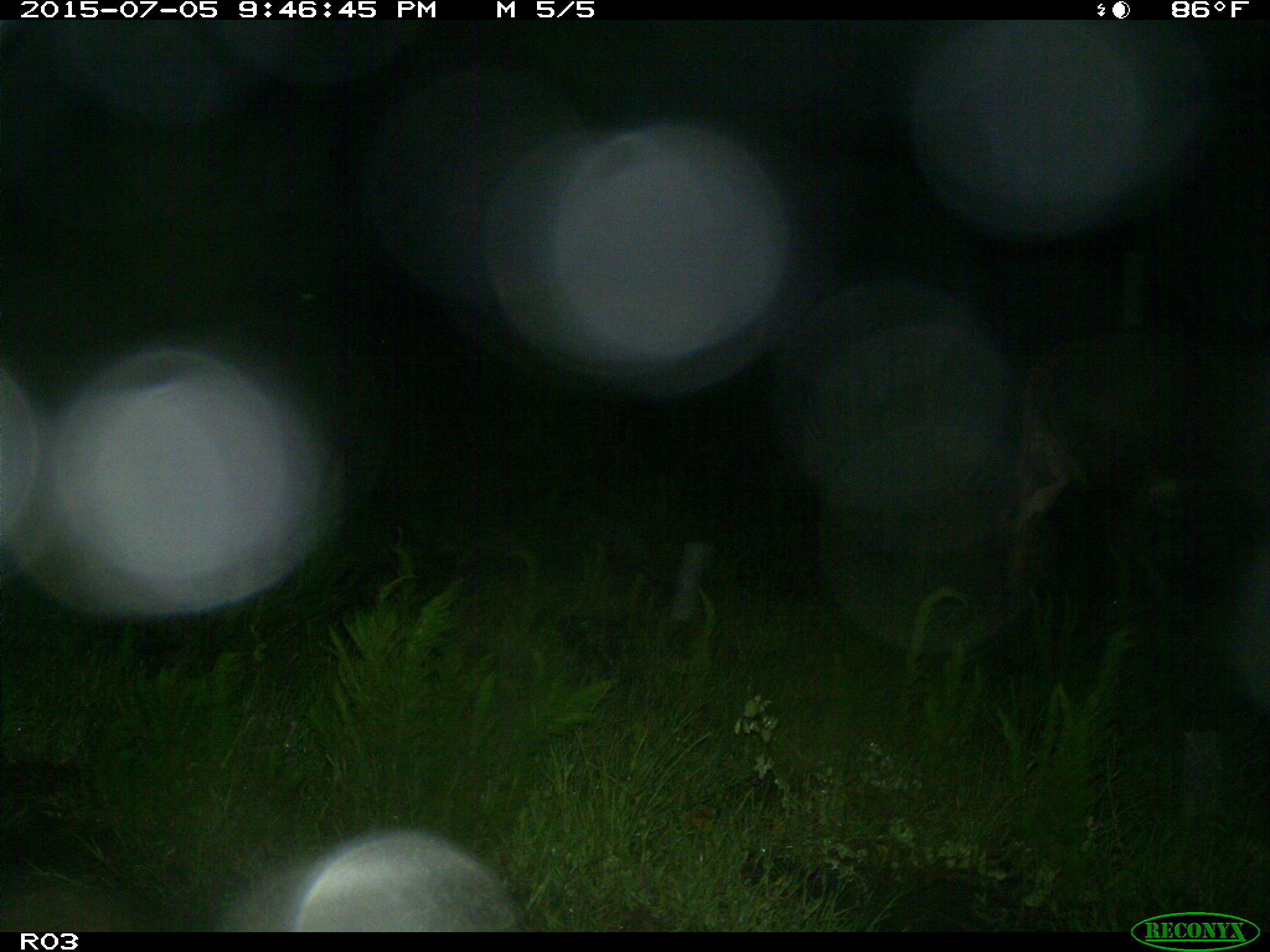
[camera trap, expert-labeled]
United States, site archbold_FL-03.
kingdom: Animalia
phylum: Chordata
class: Mammalia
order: Artiodactyla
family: Bovidae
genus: Bos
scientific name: Bos taurus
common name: domestic cow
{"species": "Bos taurus (domestic cow)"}